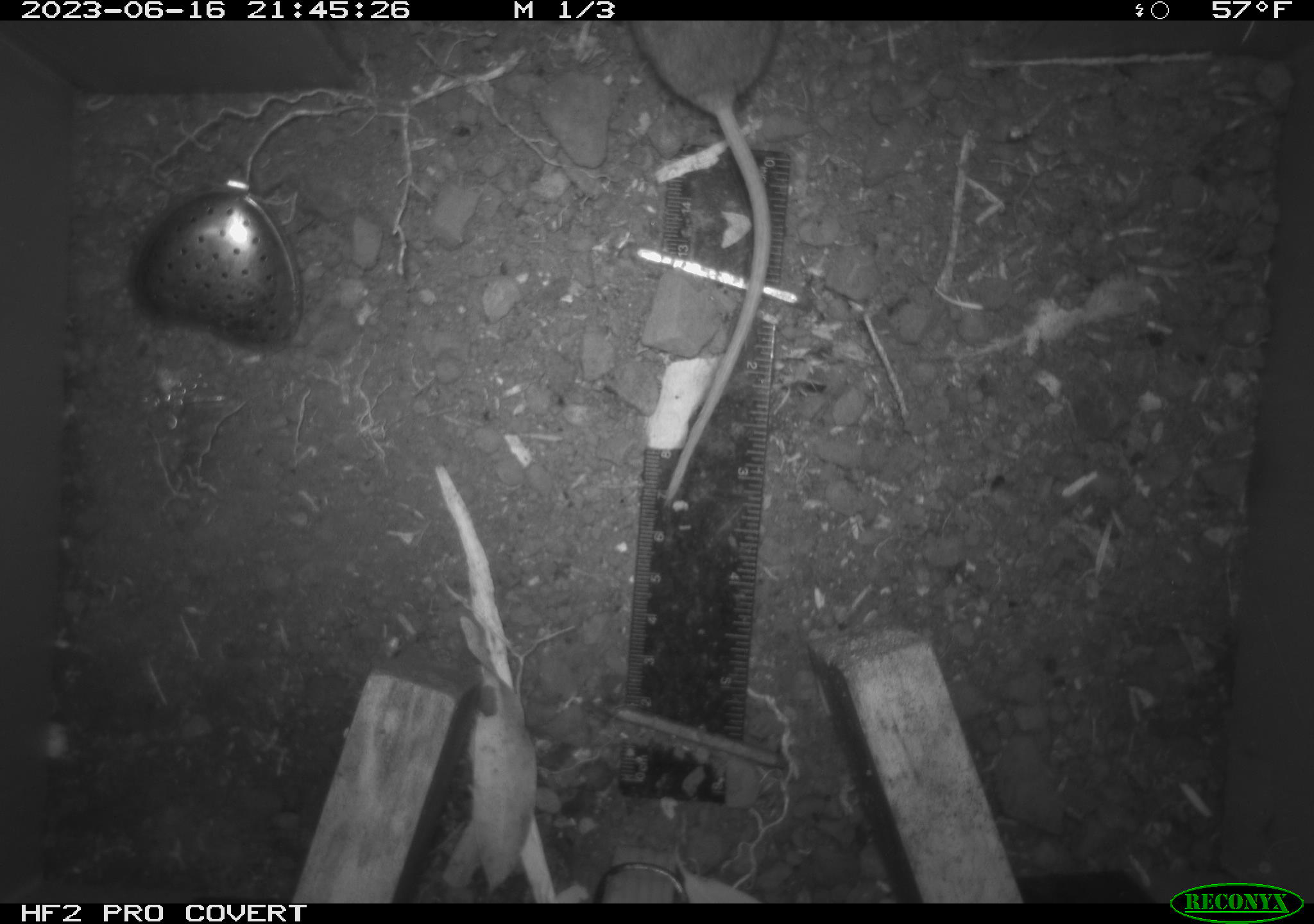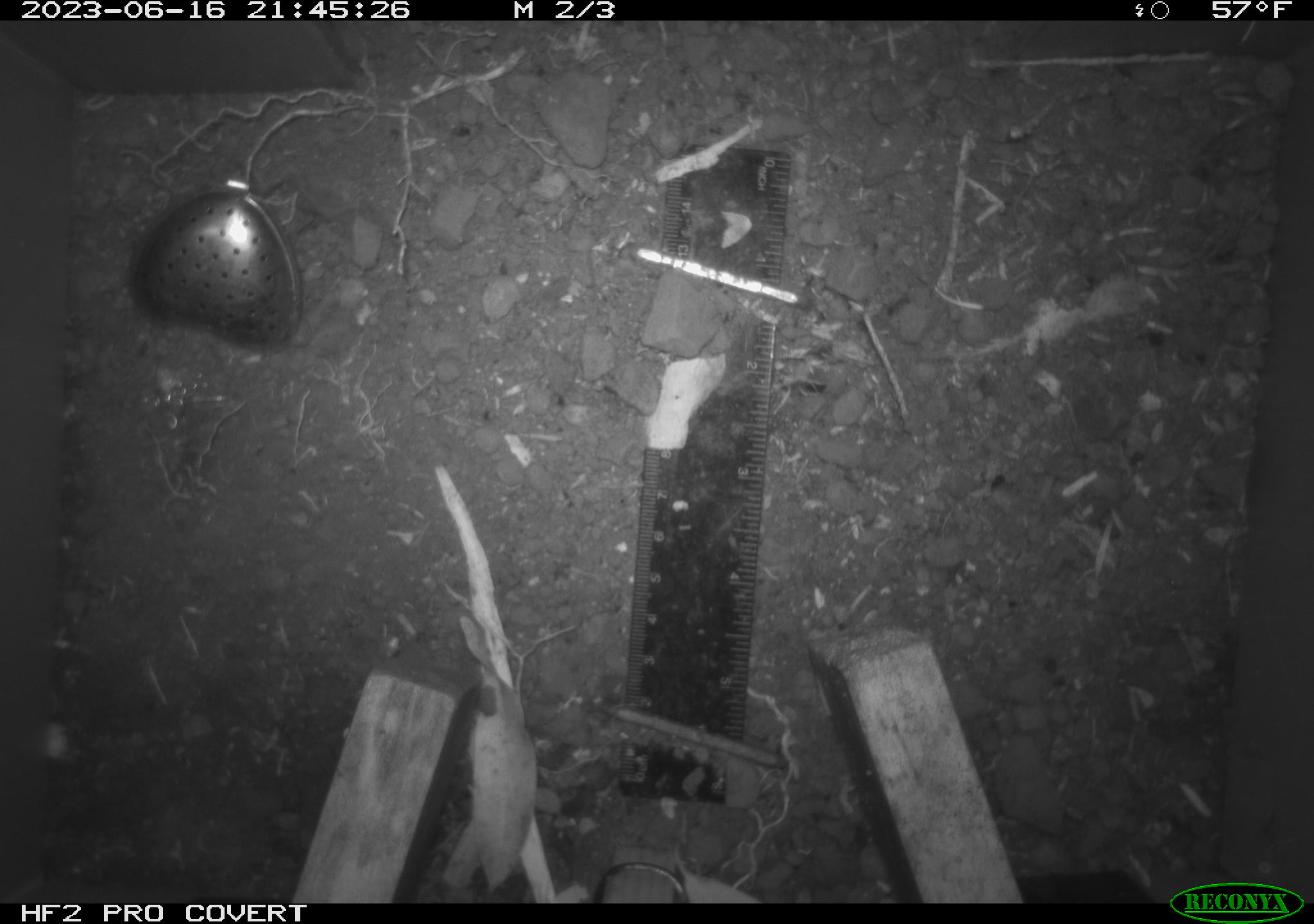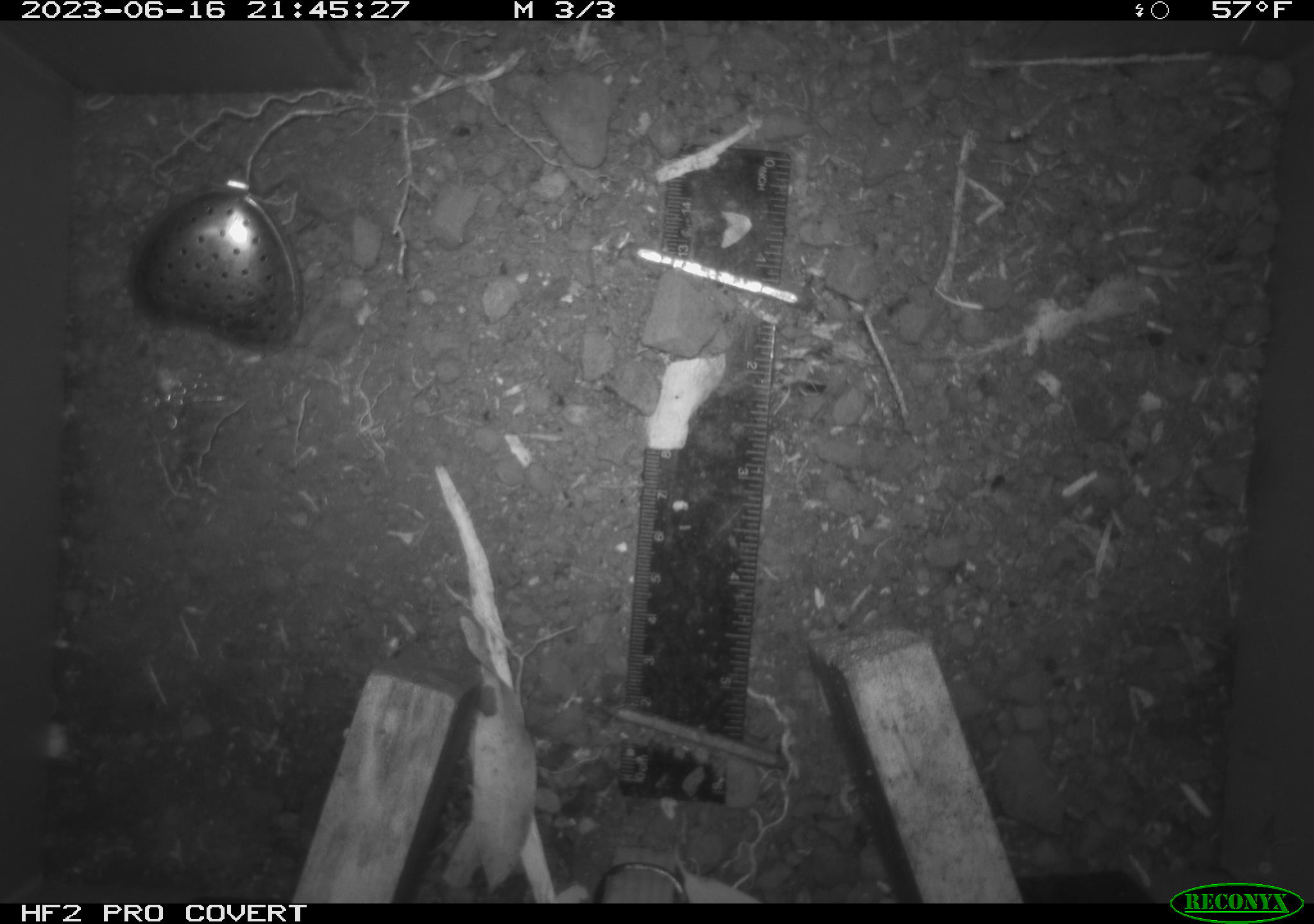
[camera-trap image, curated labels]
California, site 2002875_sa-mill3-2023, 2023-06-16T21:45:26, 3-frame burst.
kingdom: Animalia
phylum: Chordata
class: Mammalia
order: Rodentia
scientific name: Rodentia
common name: mouse species